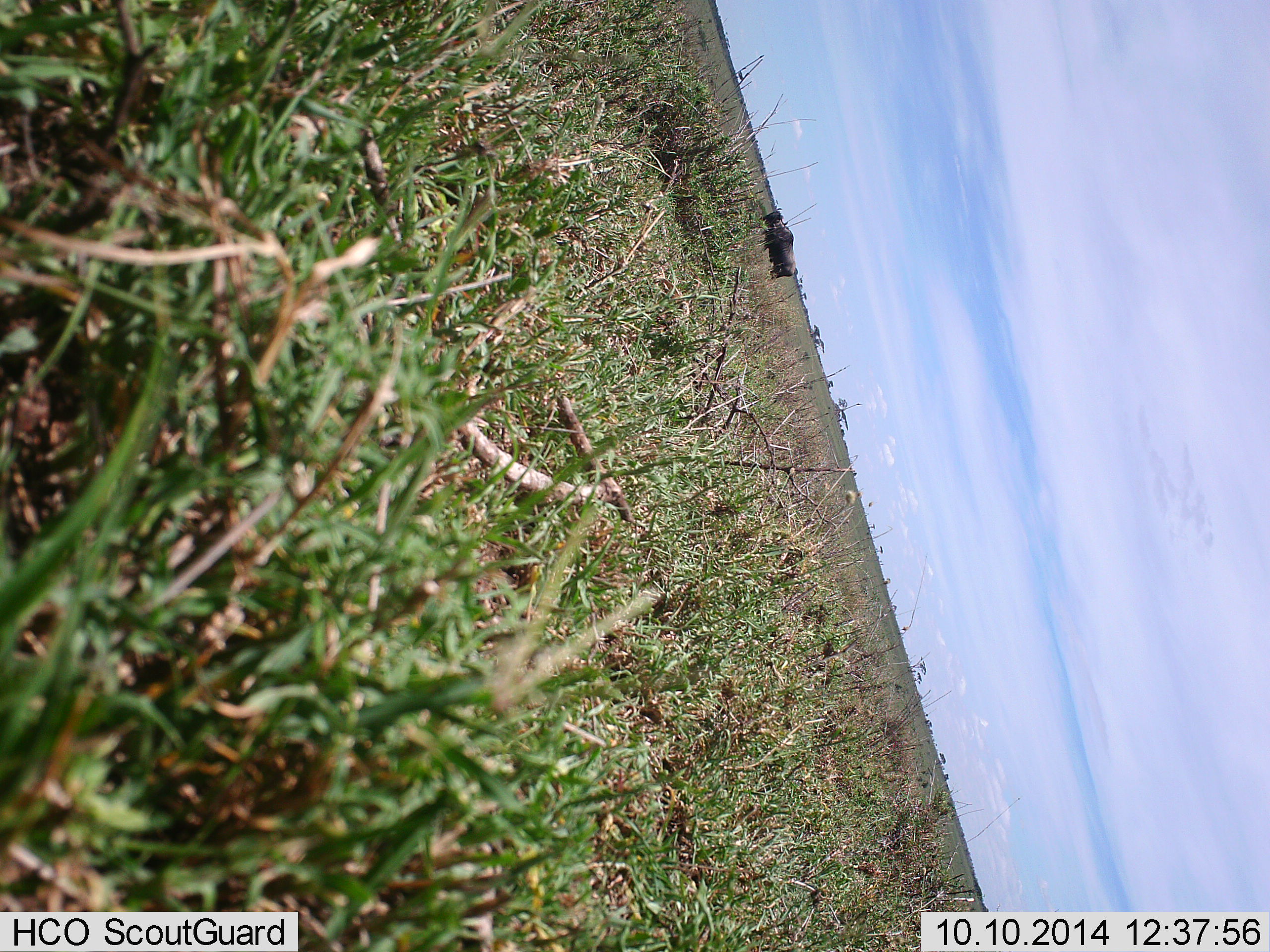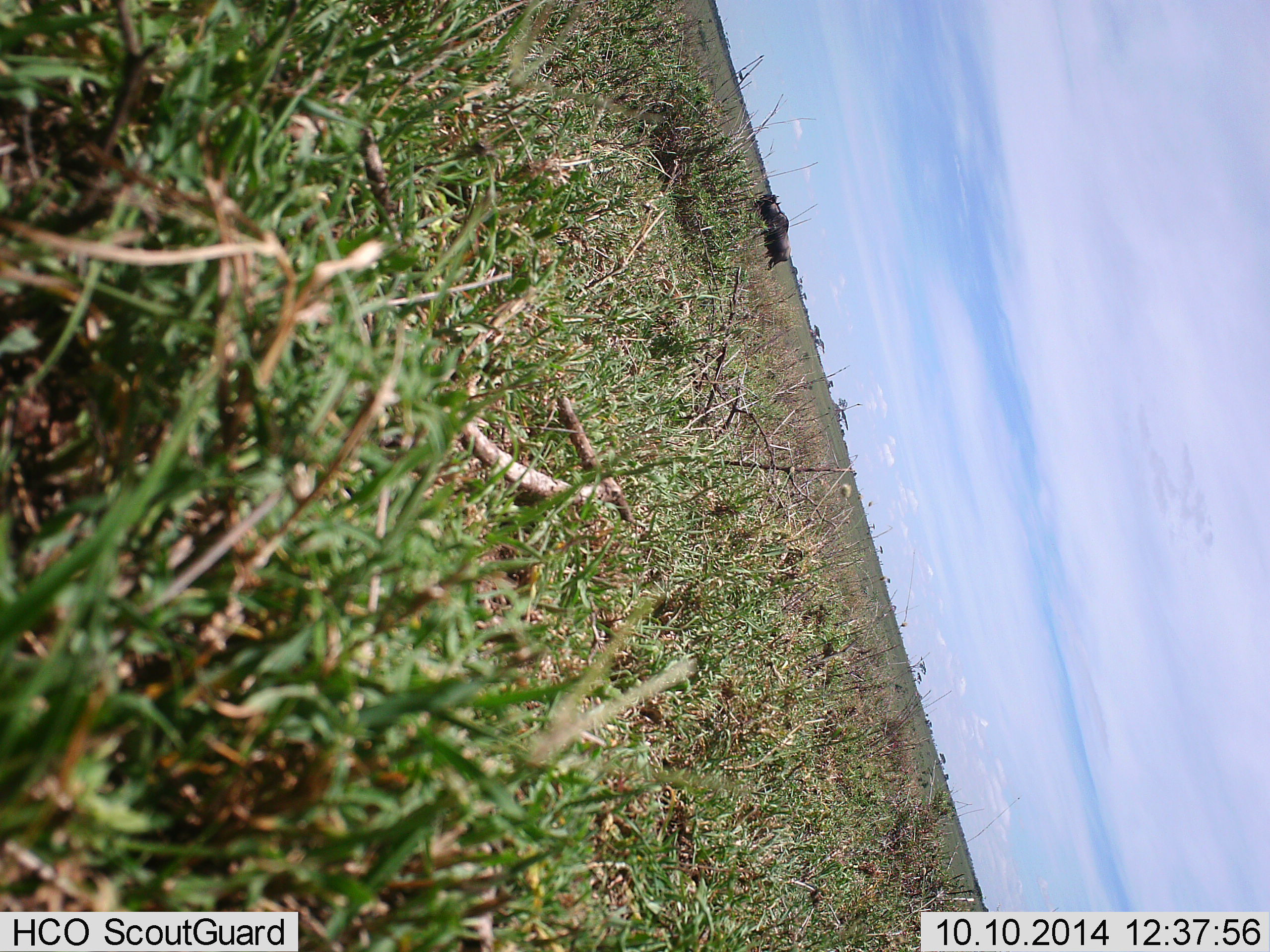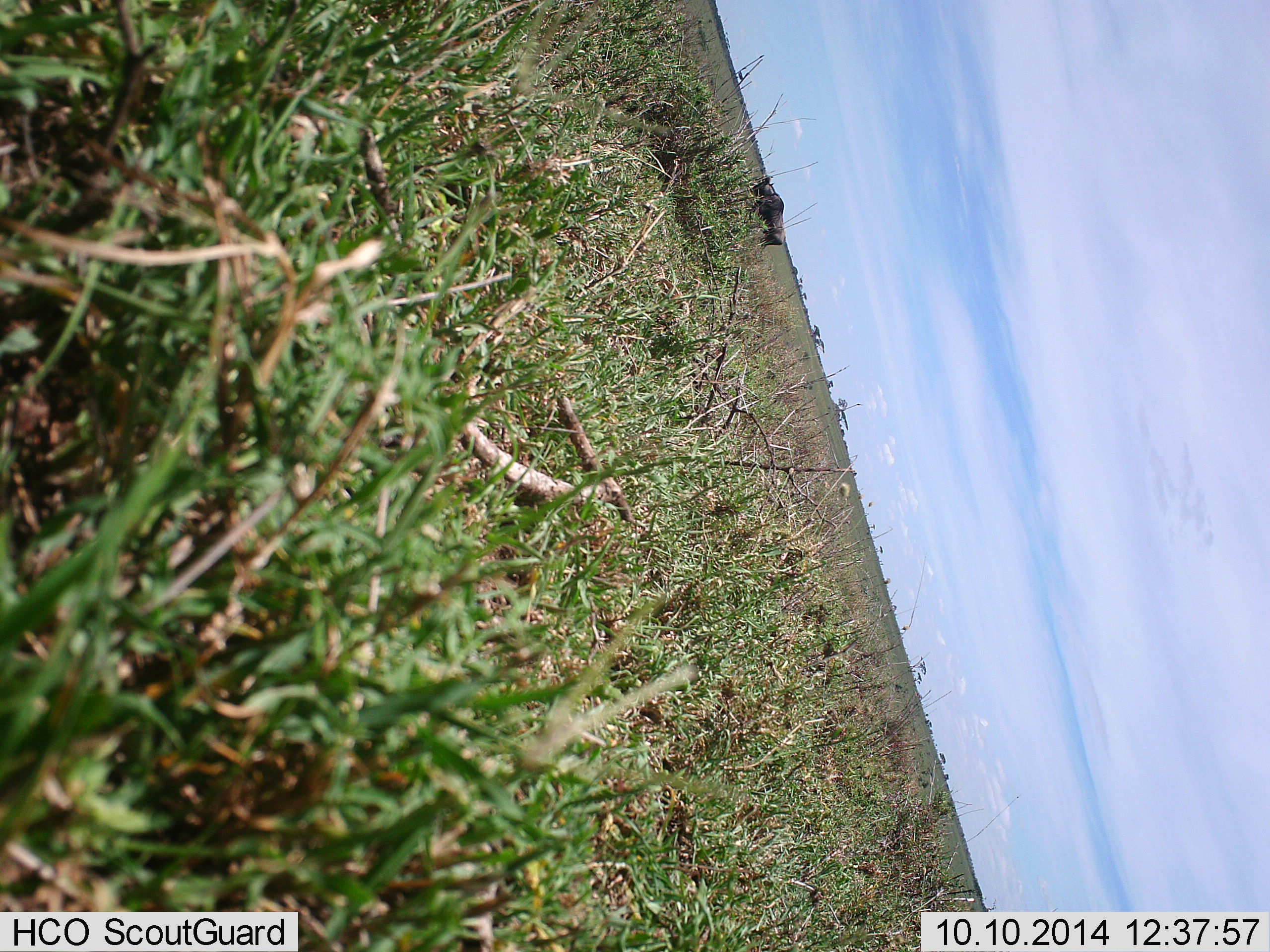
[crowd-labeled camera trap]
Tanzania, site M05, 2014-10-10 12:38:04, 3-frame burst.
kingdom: Animalia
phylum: Chordata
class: Mammalia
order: Artiodactyla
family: Bovidae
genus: Connochaetes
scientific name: Connochaetes taurinus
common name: blue wildebeest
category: wildebeest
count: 1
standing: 0%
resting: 0%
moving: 90%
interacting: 0%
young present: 0%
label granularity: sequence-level